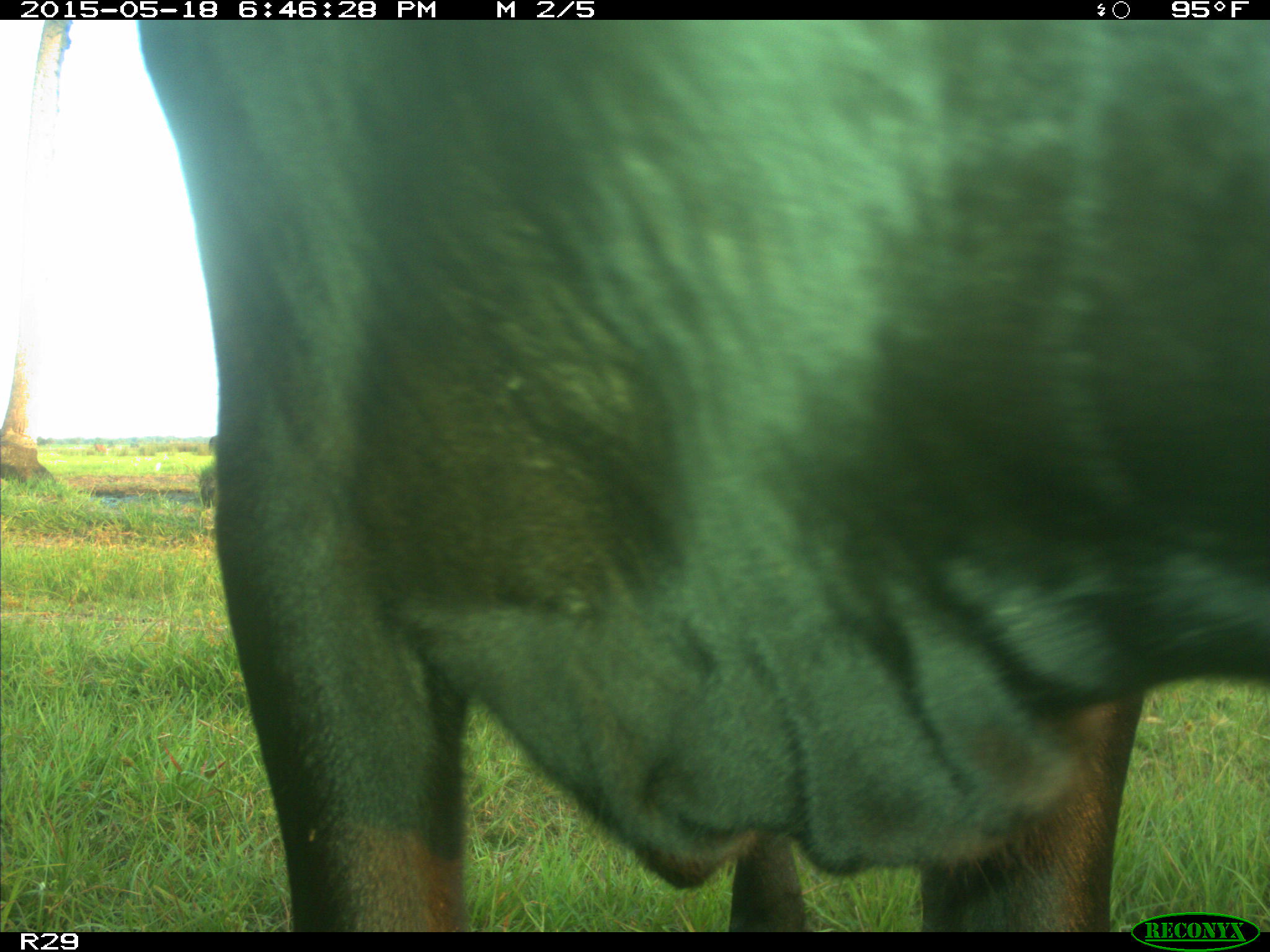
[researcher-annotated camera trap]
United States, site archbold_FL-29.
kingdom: Animalia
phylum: Chordata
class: Mammalia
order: Artiodactyla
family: Bovidae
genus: Bos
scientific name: Bos taurus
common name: domestic cow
Bos taurus (domestic cow).